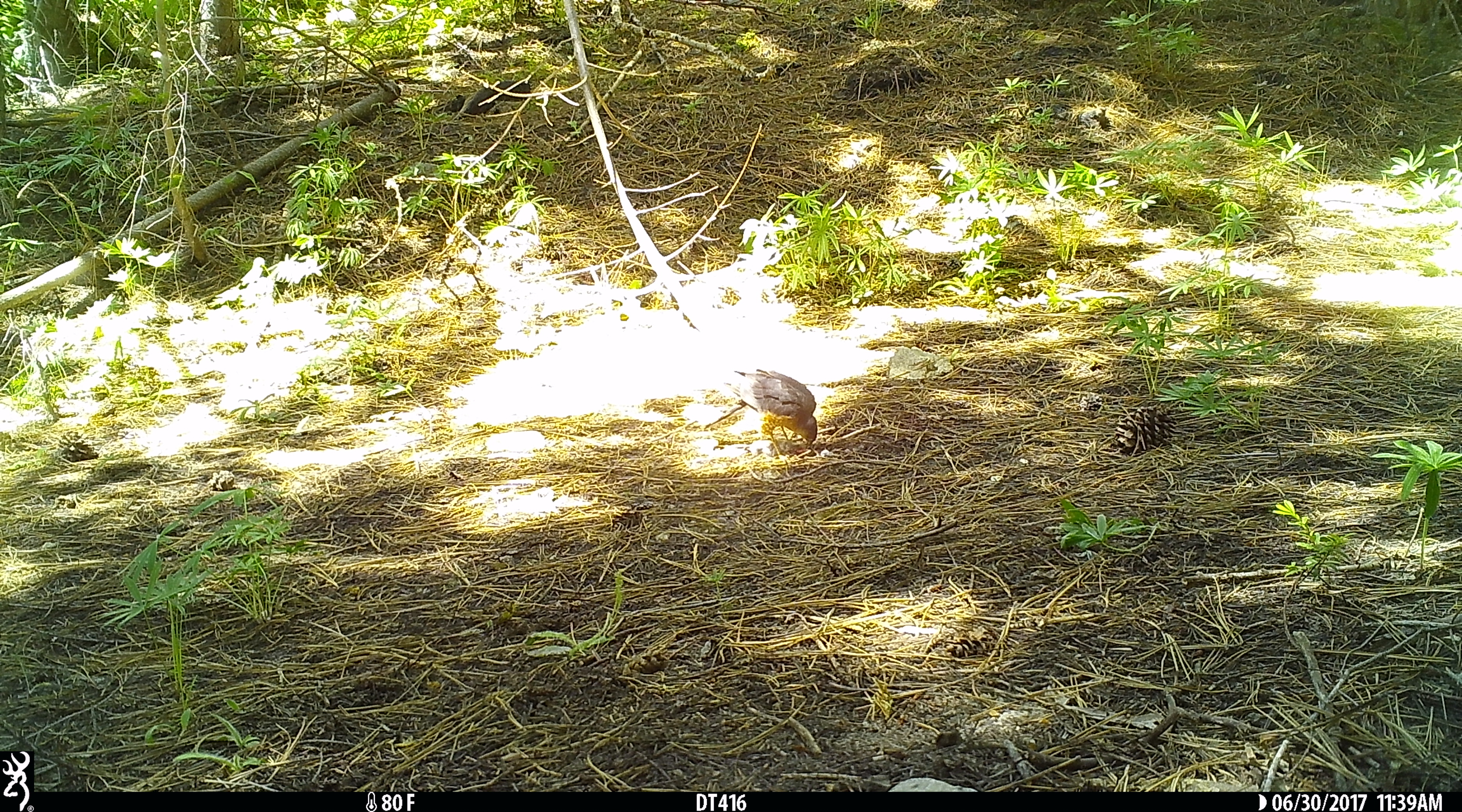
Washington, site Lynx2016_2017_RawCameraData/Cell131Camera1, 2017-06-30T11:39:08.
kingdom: Animalia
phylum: Chordata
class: Aves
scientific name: Aves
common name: birds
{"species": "Aves (birds)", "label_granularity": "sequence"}